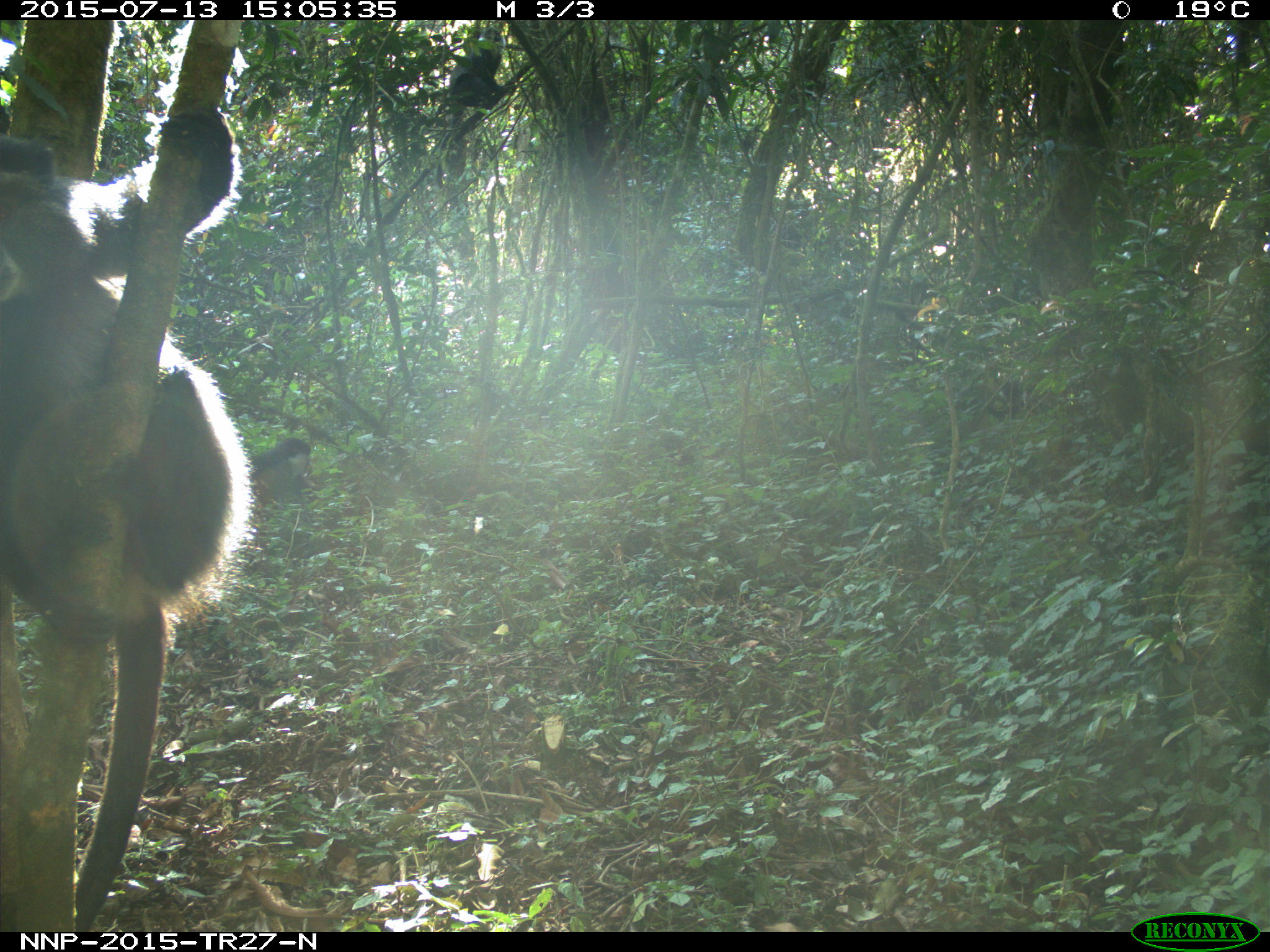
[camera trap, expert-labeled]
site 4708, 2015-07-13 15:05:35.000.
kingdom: Animalia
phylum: Chordata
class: Mammalia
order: Primates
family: Cercopithecidae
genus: Allochrocebus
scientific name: Allochrocebus lhoesti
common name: l'hoest's monkey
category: cercopithecus lhoesti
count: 1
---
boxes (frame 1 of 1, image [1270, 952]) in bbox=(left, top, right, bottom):
cercopithecus lhoesti: bbox=(0, 108, 254, 928)